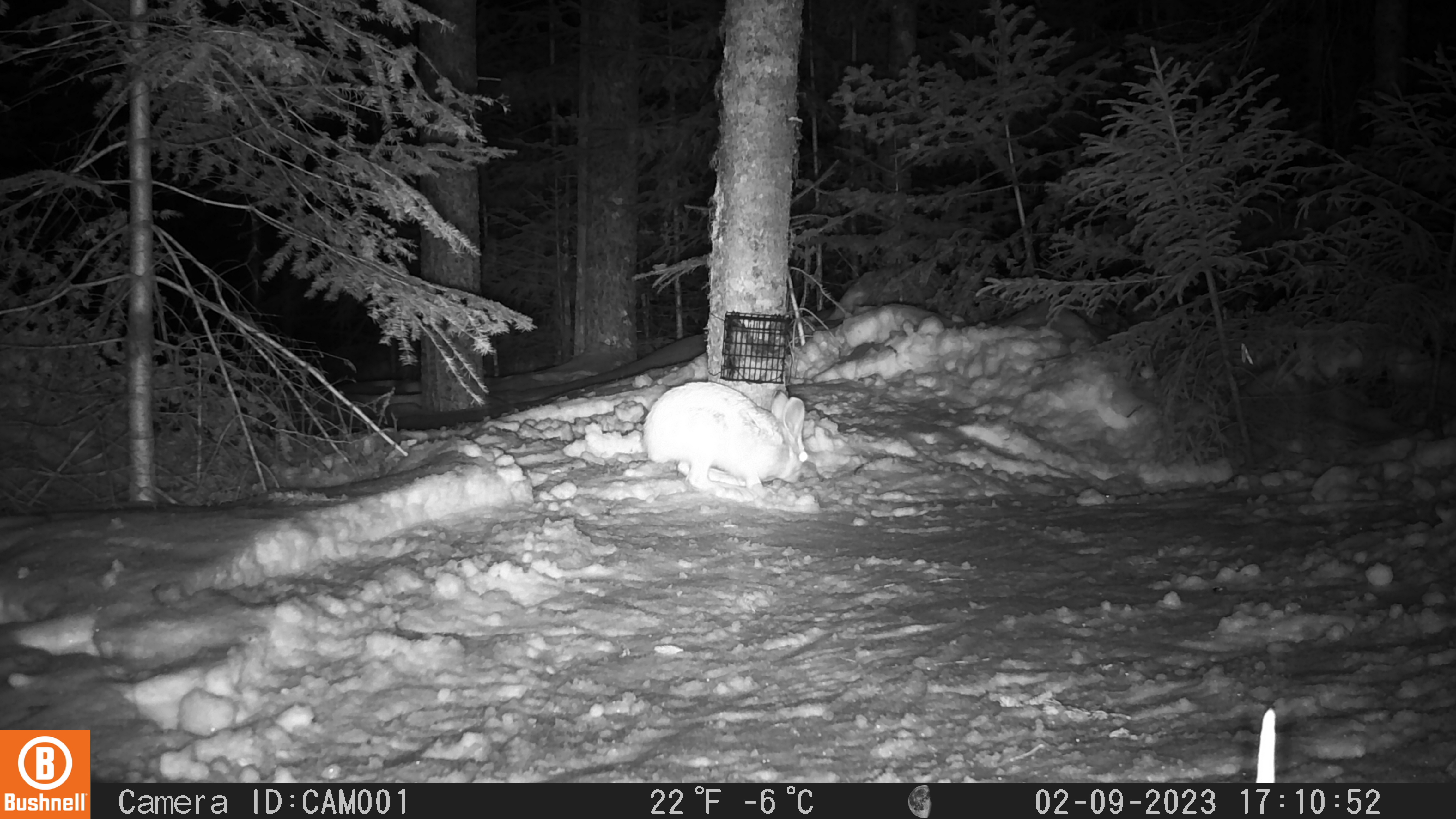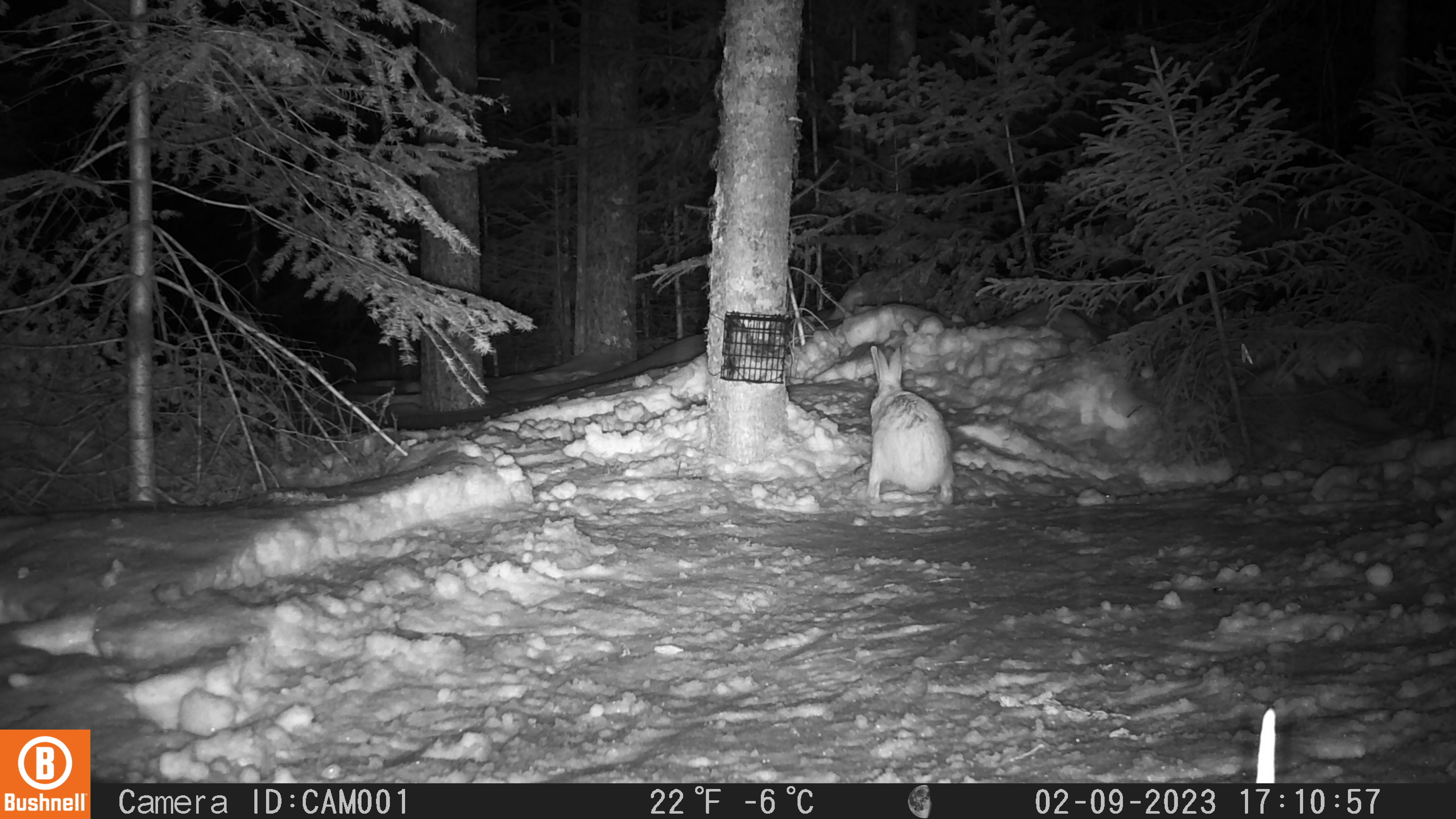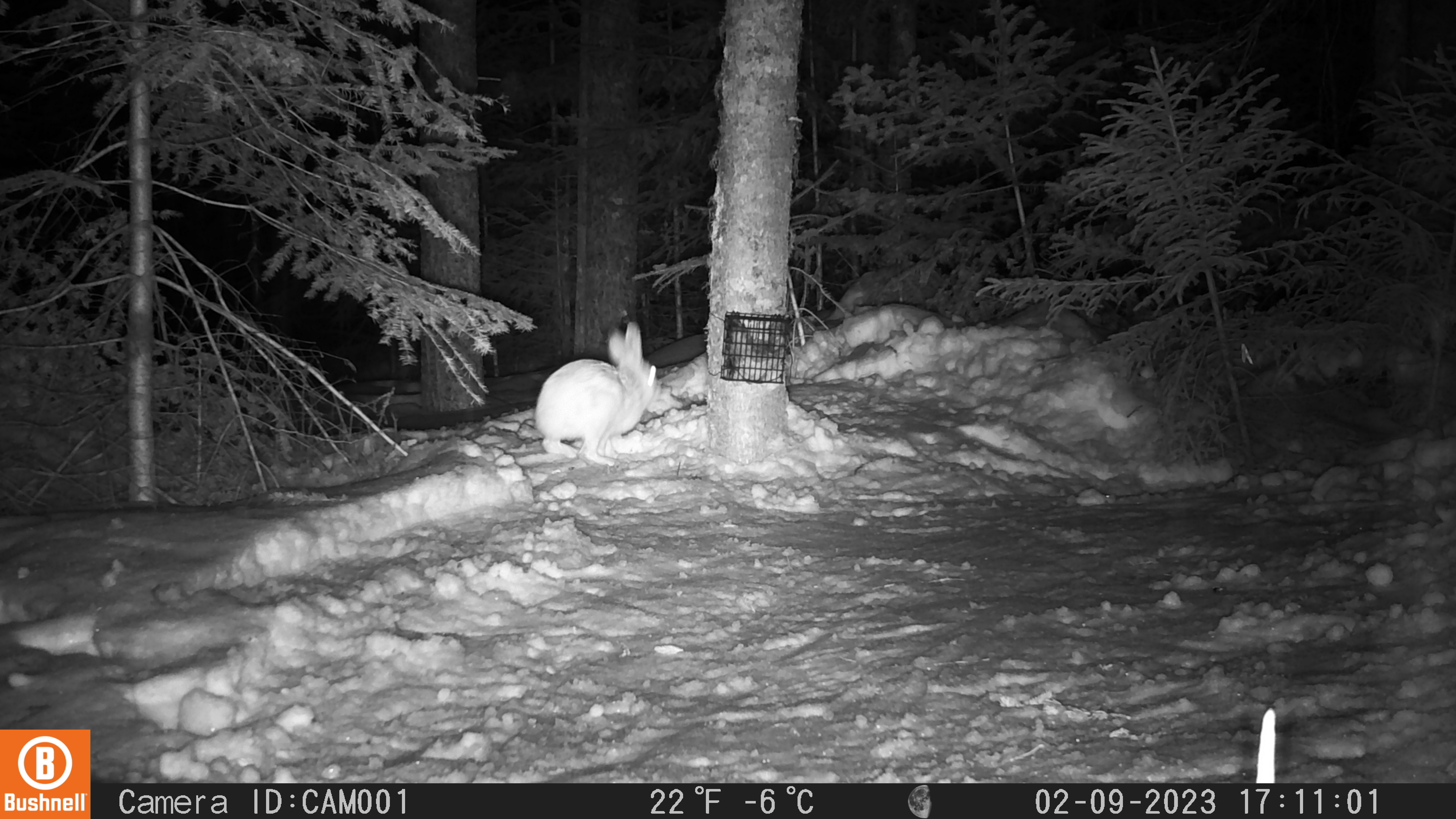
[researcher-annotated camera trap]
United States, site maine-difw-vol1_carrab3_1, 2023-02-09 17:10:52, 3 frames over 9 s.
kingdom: Animalia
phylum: Chordata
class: Mammalia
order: Lagomorpha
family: Leporidae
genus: Lepus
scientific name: Lepus americanus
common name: snowshoe hare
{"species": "snowshoe hare (Lepus americanus)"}